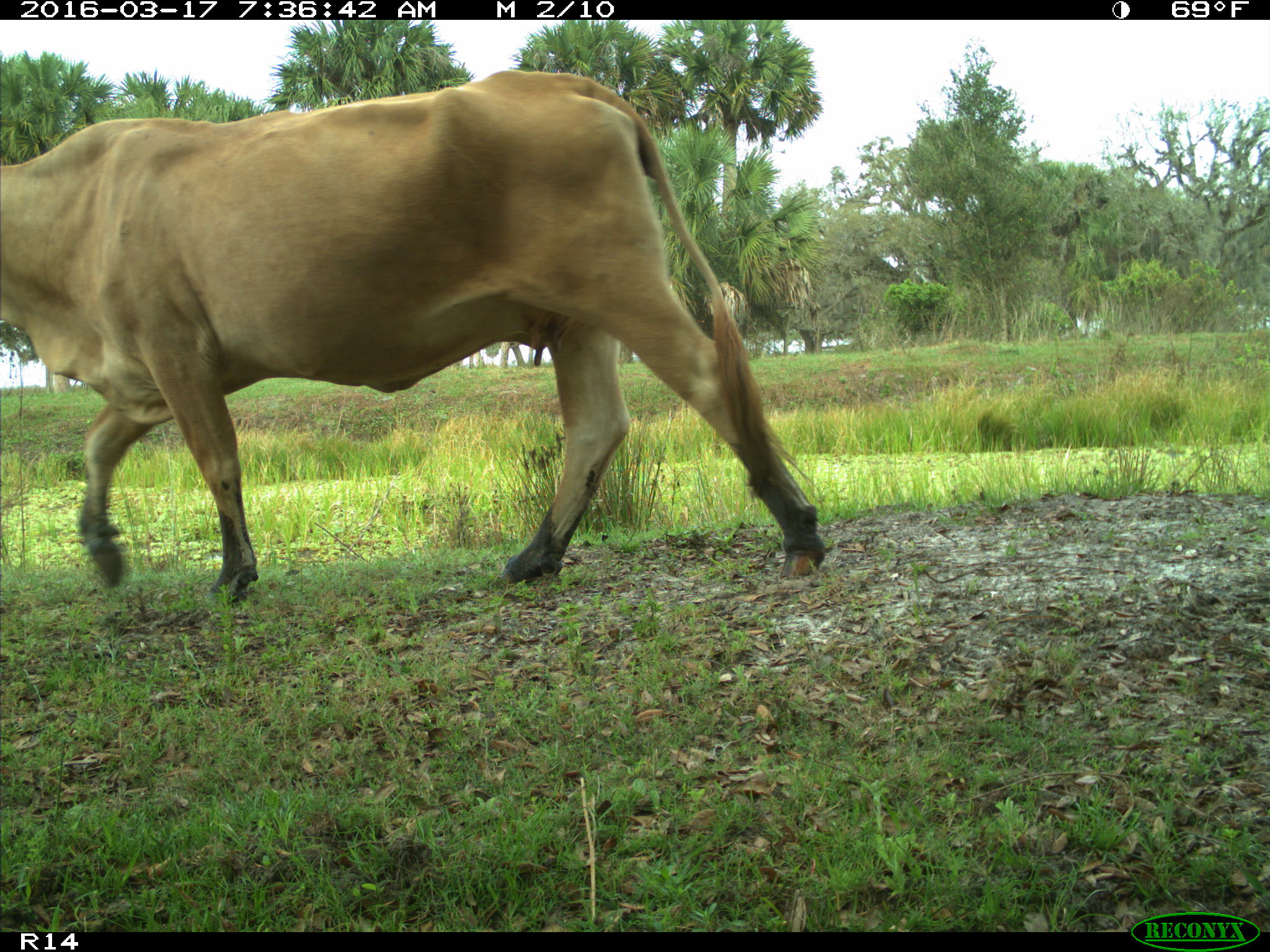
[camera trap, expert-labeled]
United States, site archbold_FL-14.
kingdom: Animalia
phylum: Chordata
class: Mammalia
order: Artiodactyla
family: Bovidae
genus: Bos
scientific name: Bos taurus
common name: domestic cow